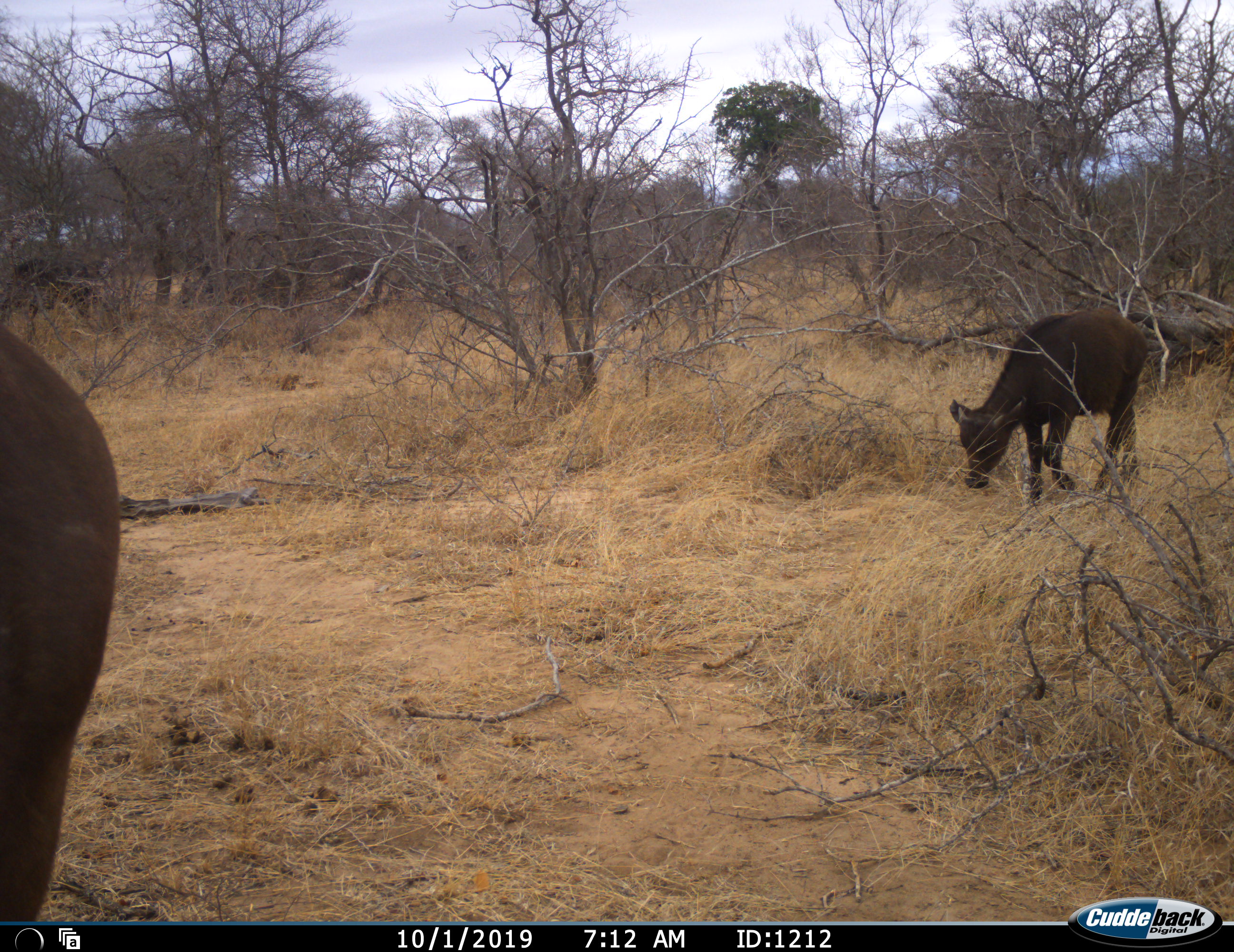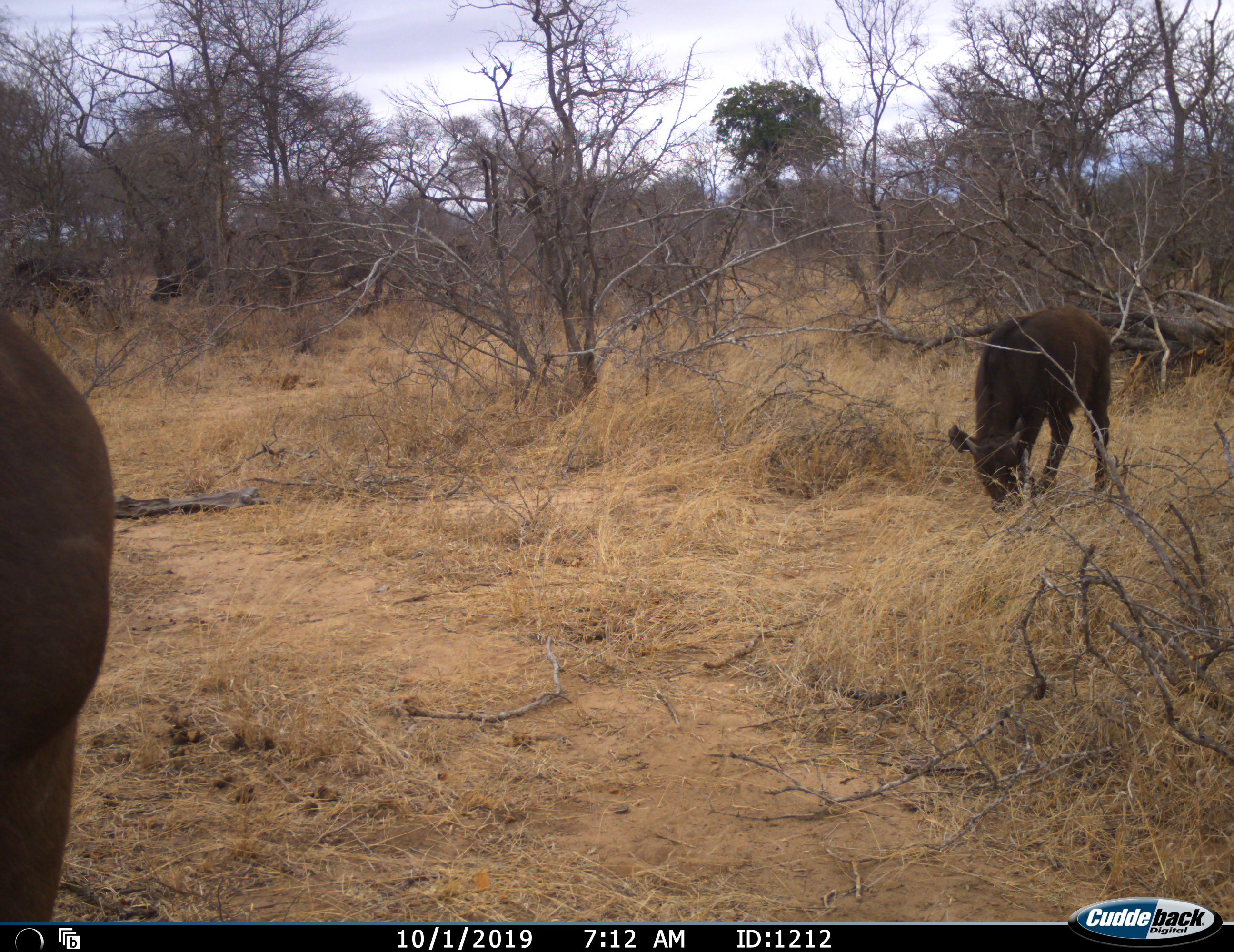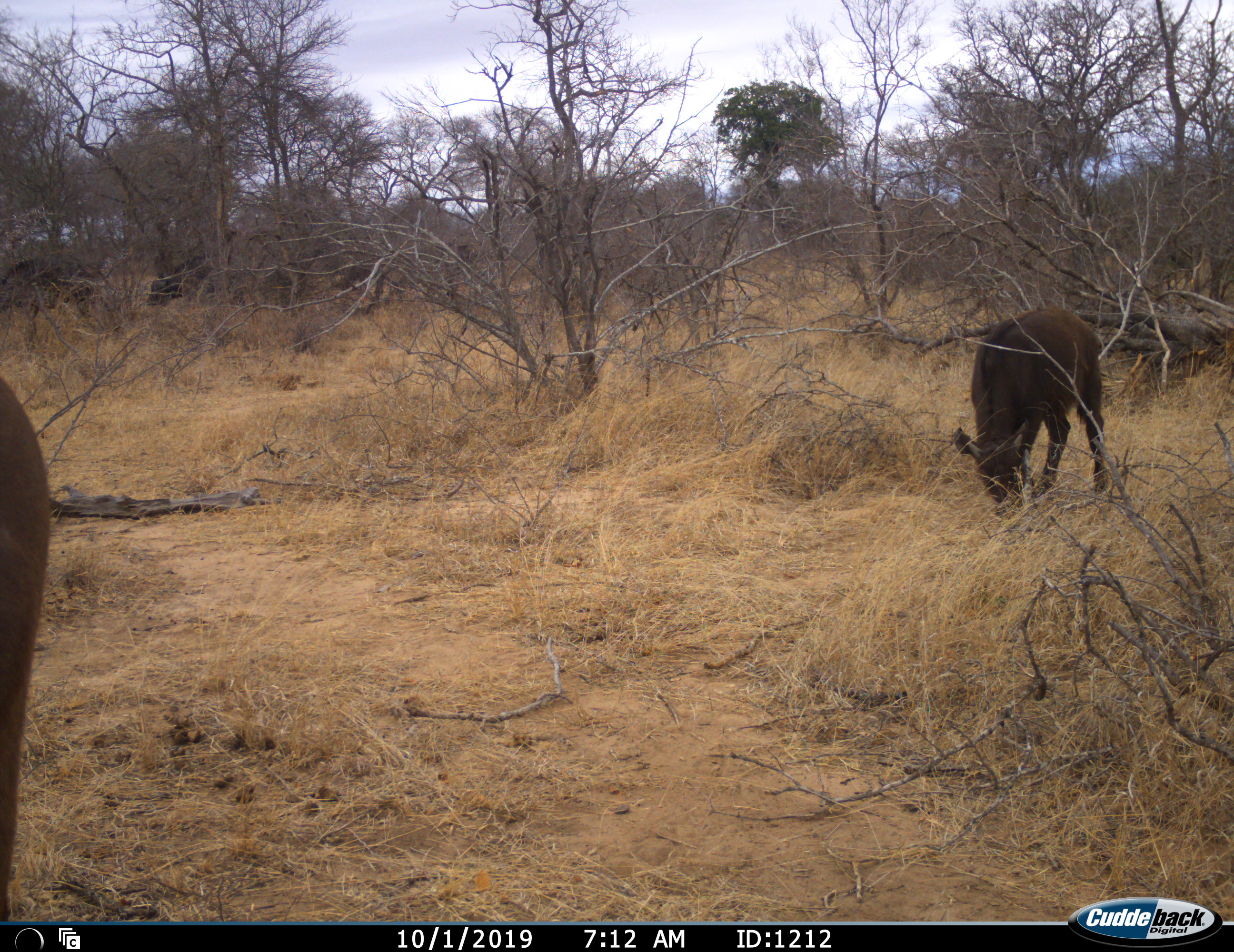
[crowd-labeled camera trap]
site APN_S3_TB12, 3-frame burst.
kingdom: Animalia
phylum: Chordata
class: Mammalia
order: Artiodactyla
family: Bovidae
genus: Syncerus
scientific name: Syncerus caffer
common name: african buffalo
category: buffalo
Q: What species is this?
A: Buffalo (african buffalo) (Syncerus caffer).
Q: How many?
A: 3.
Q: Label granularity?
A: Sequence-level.